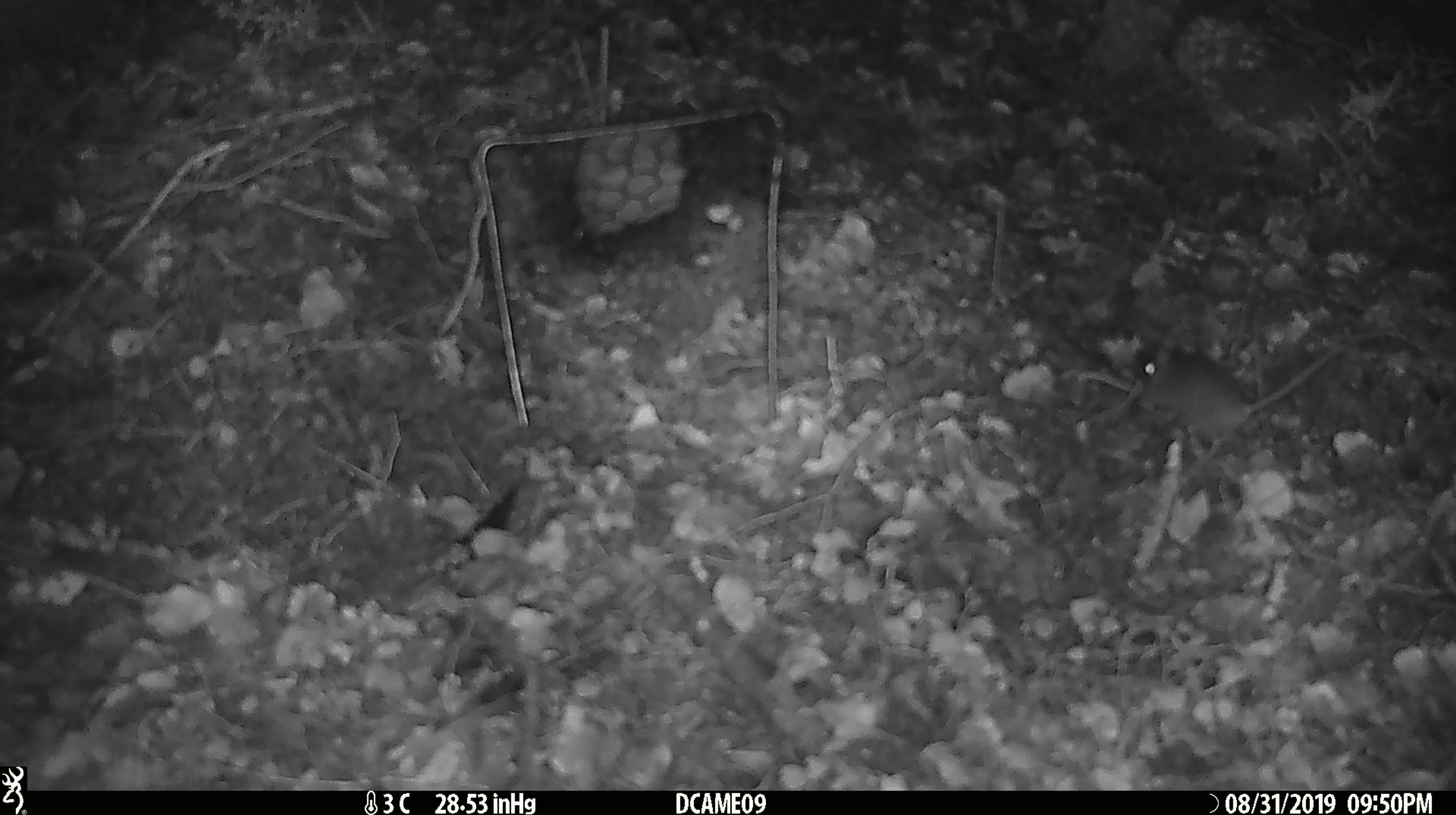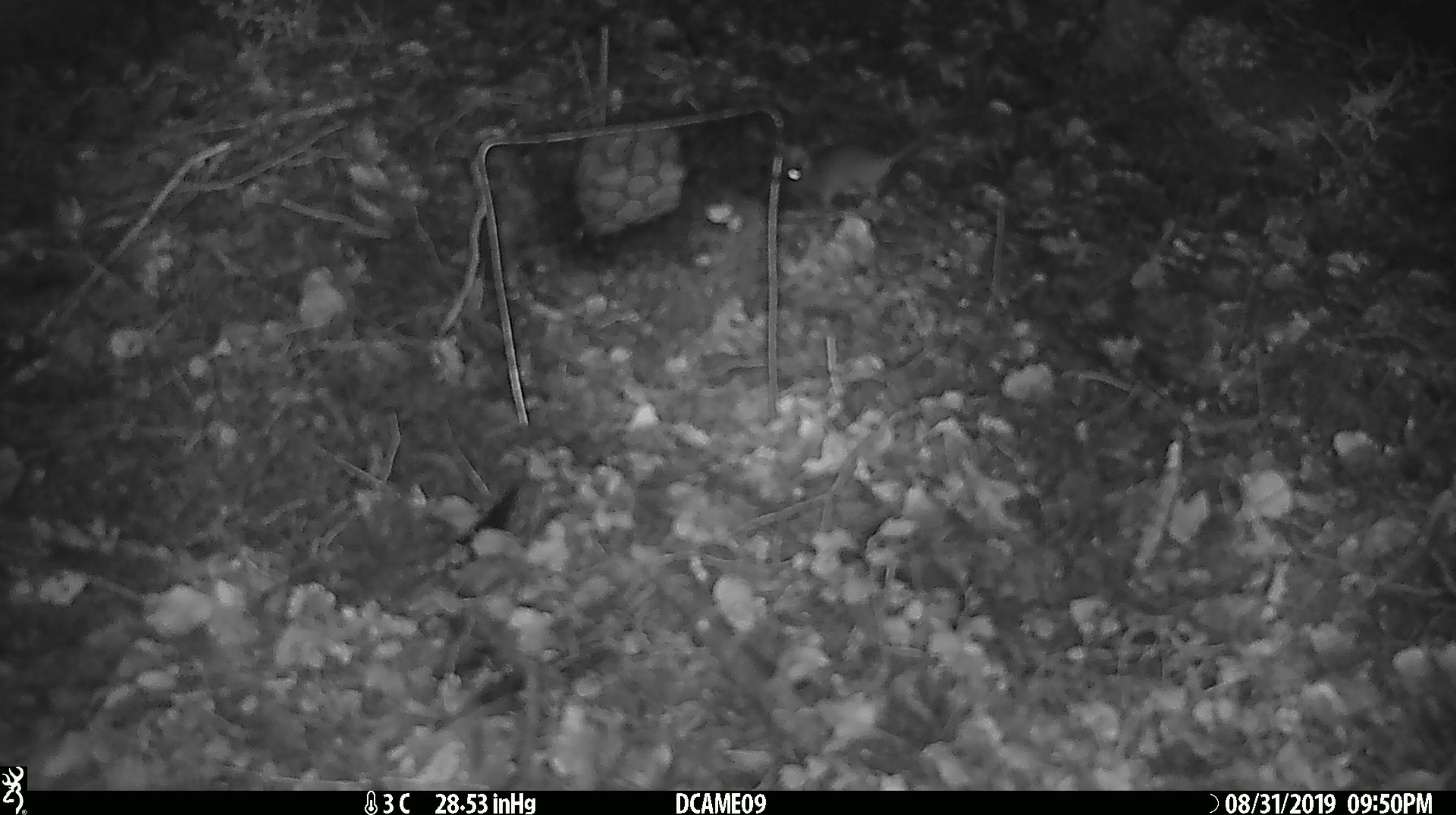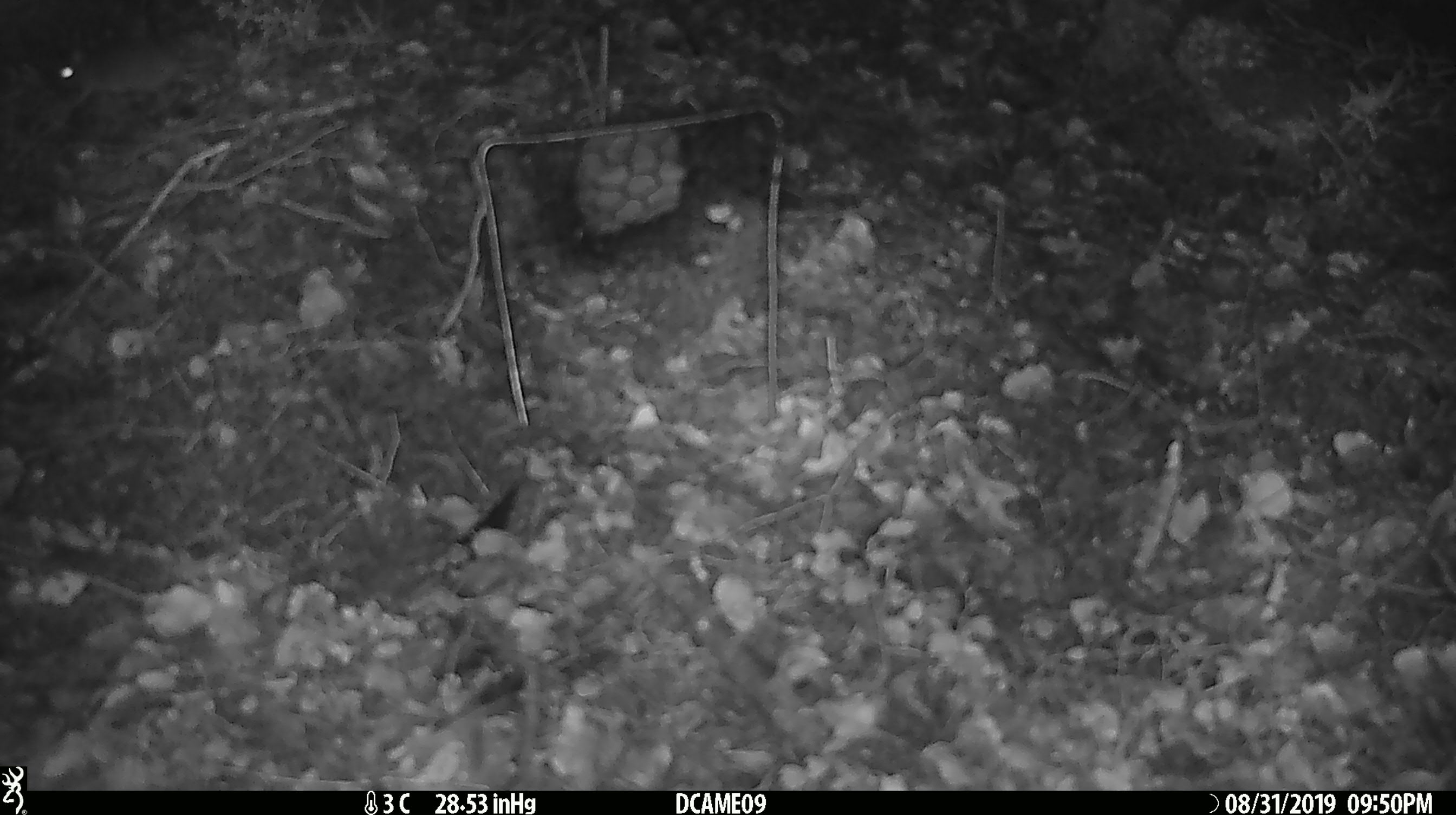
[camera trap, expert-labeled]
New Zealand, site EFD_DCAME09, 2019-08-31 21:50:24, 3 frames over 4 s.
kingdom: Animalia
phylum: Chordata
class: Mammalia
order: Rodentia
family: Muridae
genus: Mus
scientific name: Mus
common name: mouse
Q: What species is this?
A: Mouse (Mus).